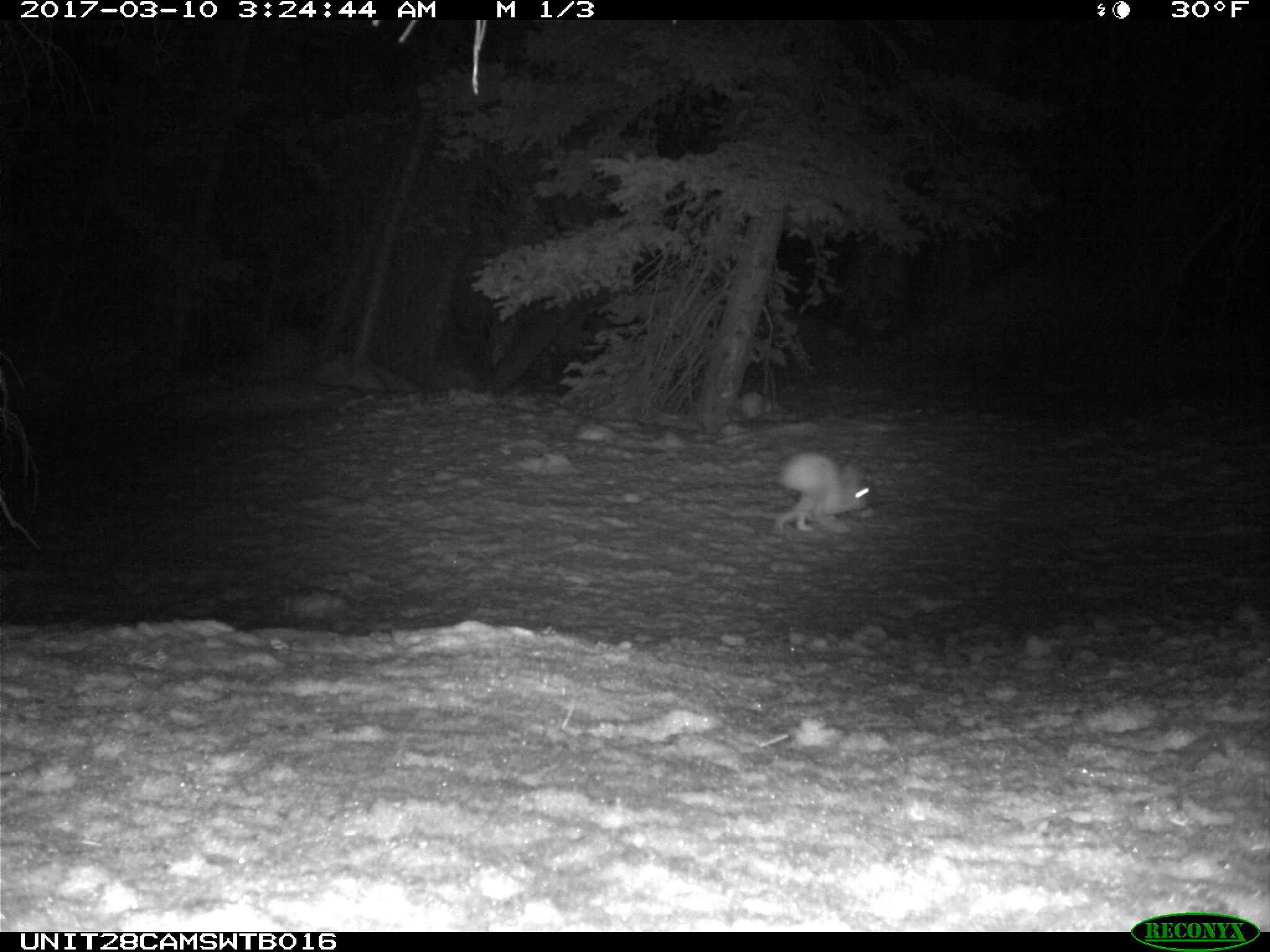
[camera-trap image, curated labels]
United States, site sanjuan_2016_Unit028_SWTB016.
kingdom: Animalia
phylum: Chordata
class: Mammalia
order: Lagomorpha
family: Leporidae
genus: Lepus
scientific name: Lepus americanus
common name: snowshoe hare